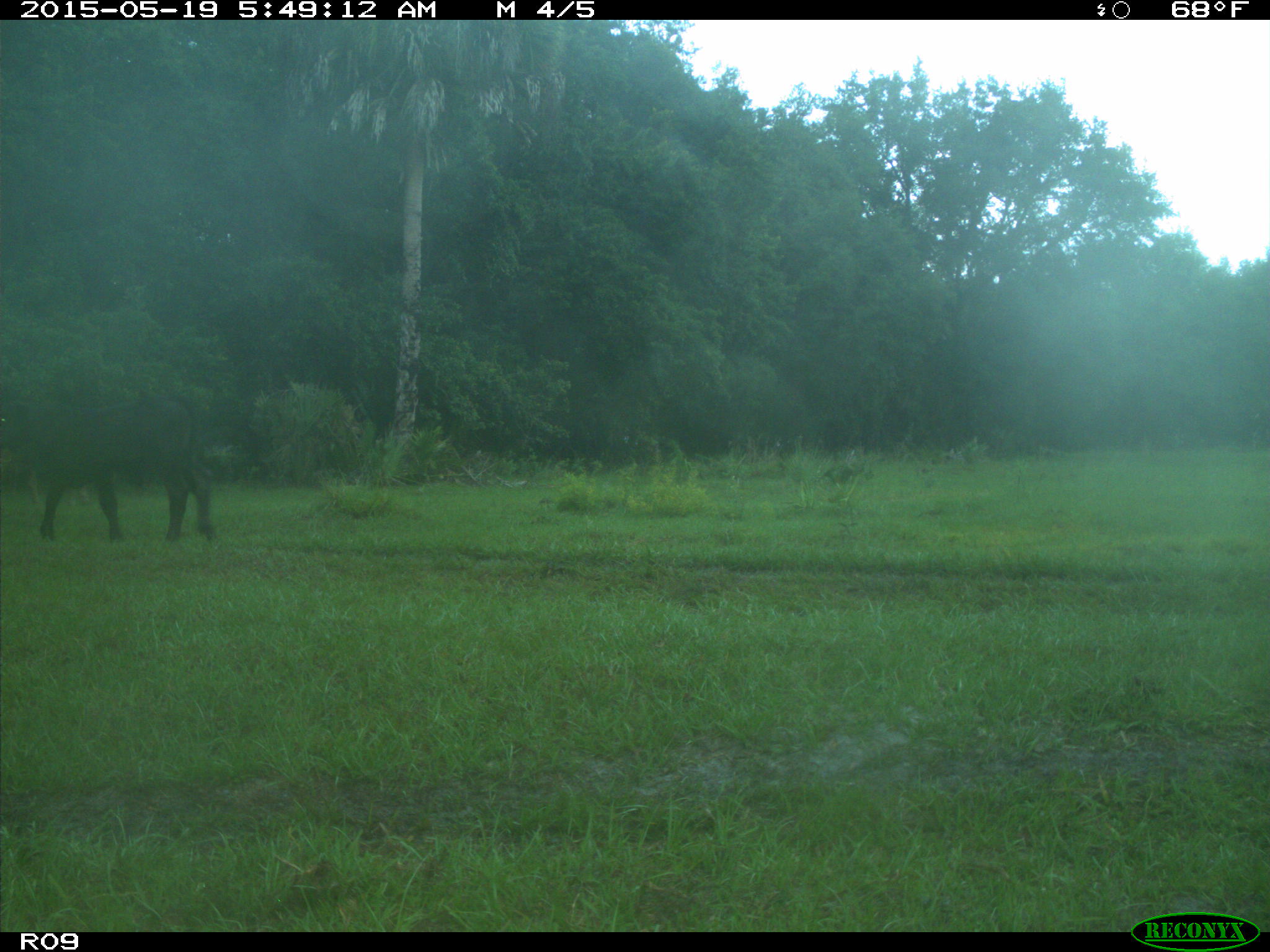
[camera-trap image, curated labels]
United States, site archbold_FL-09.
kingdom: Animalia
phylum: Chordata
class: Mammalia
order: Artiodactyla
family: Bovidae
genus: Bos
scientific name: Bos taurus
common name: domestic cow